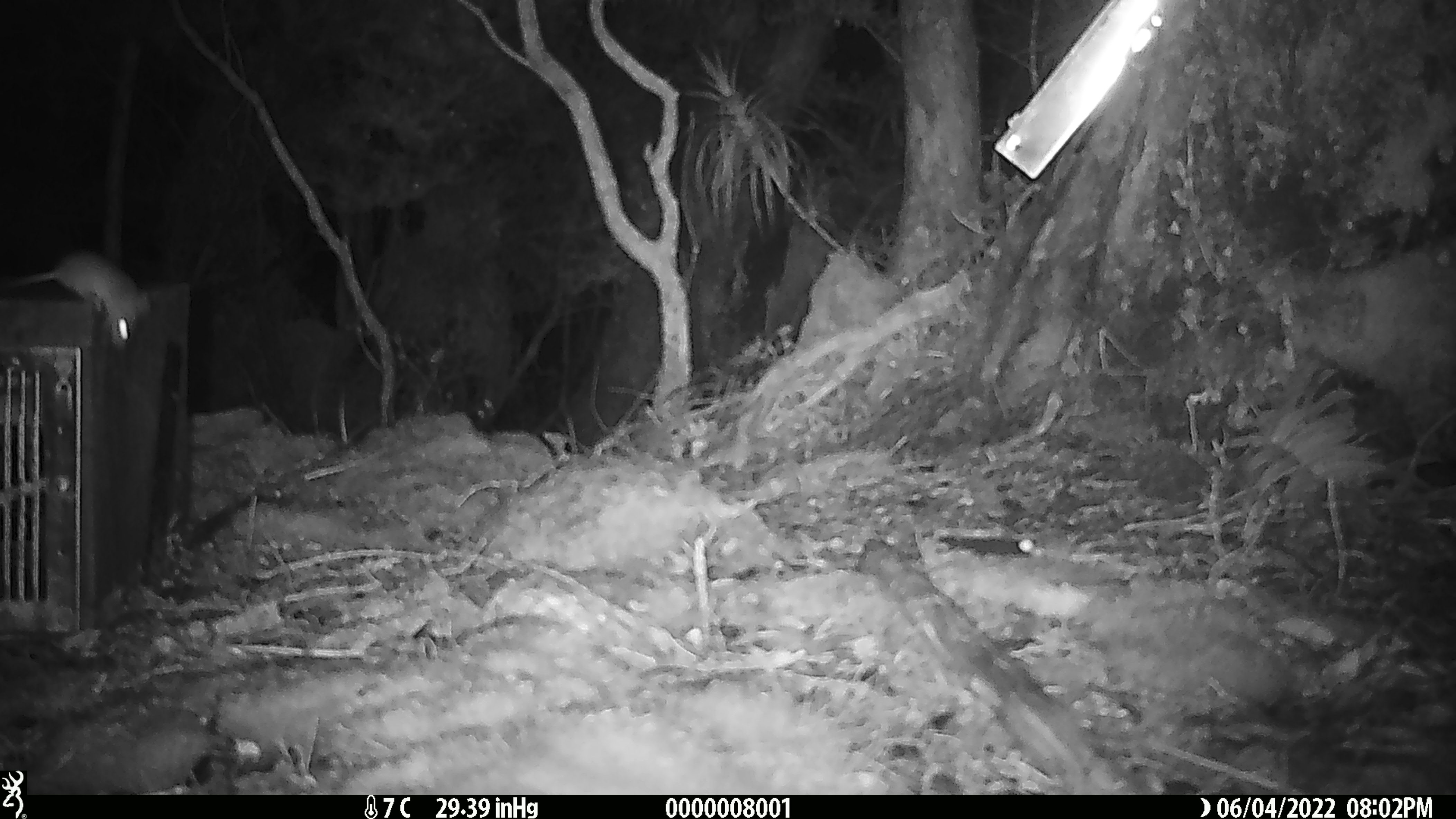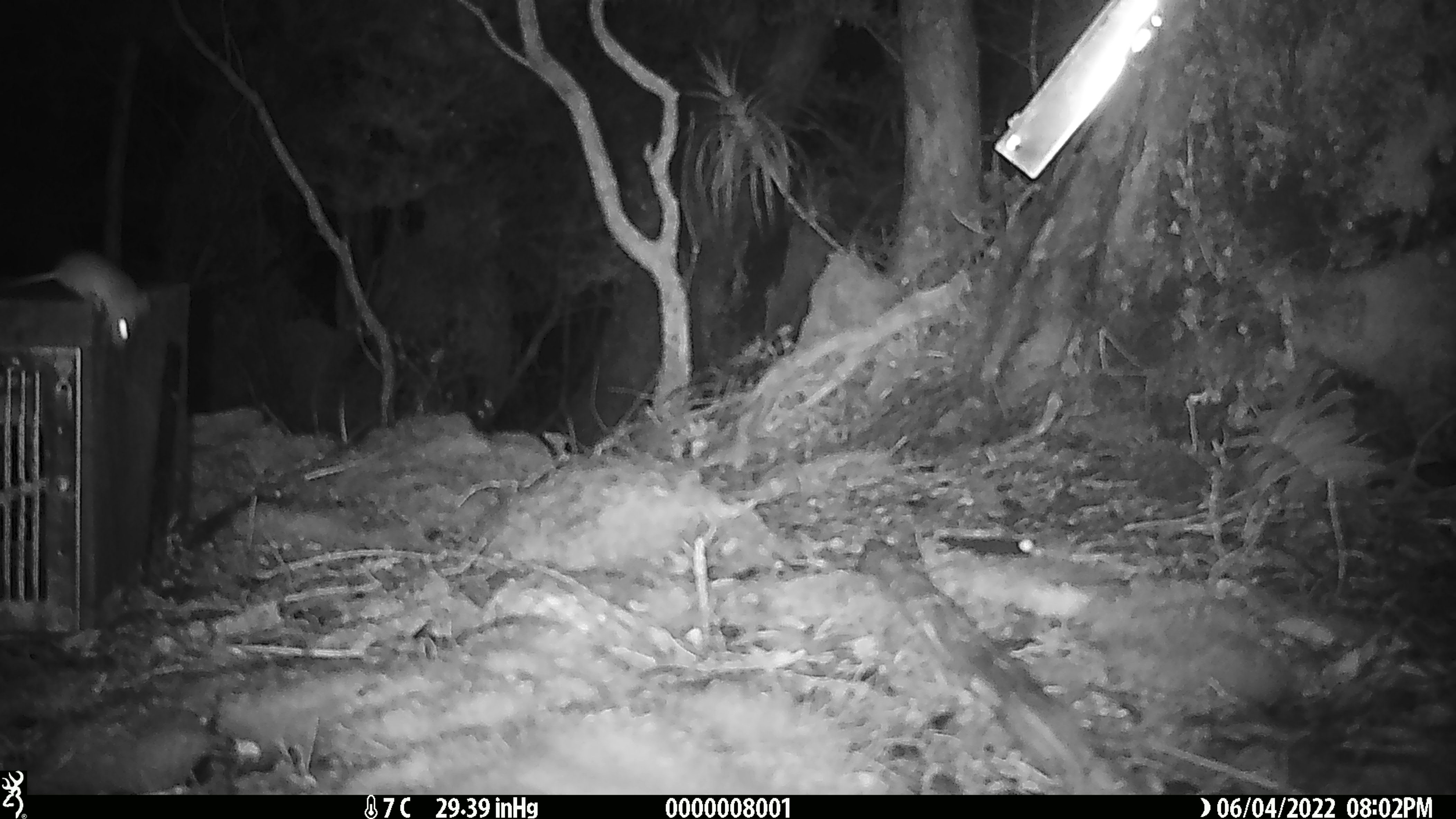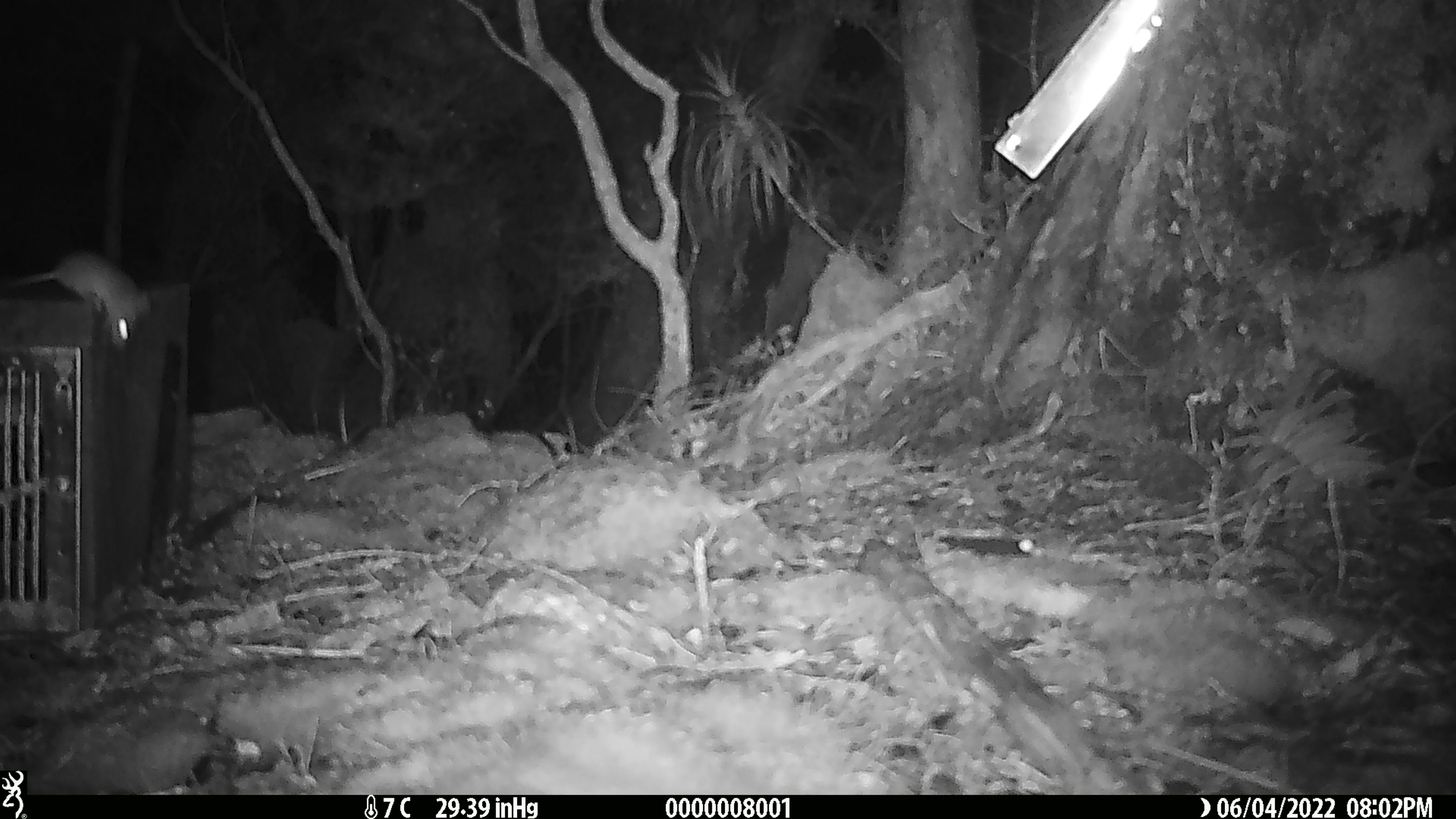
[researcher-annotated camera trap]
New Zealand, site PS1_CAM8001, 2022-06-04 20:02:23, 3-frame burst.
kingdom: Animalia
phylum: Chordata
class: Mammalia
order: Rodentia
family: Muridae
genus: Mus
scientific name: Mus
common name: mouse